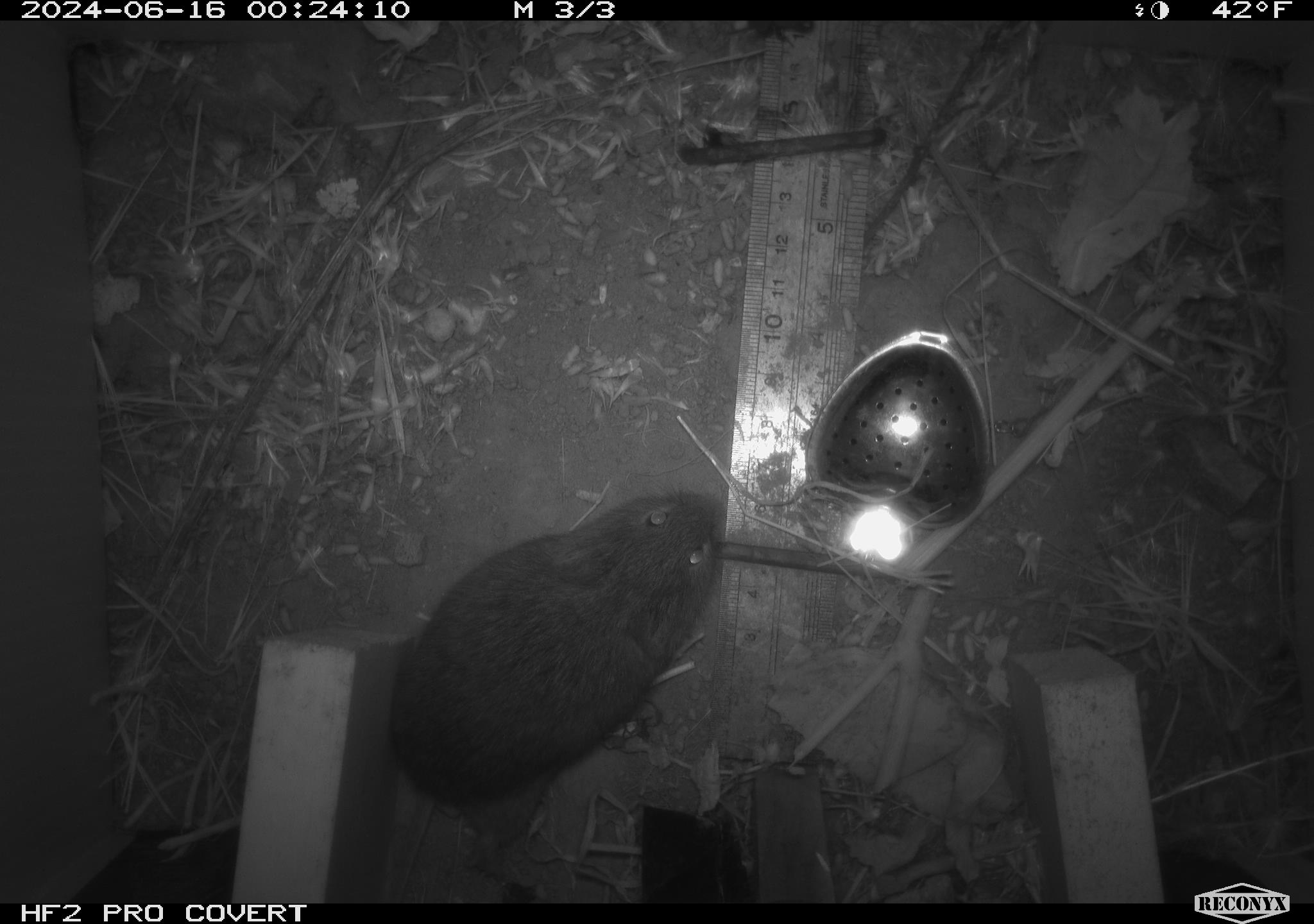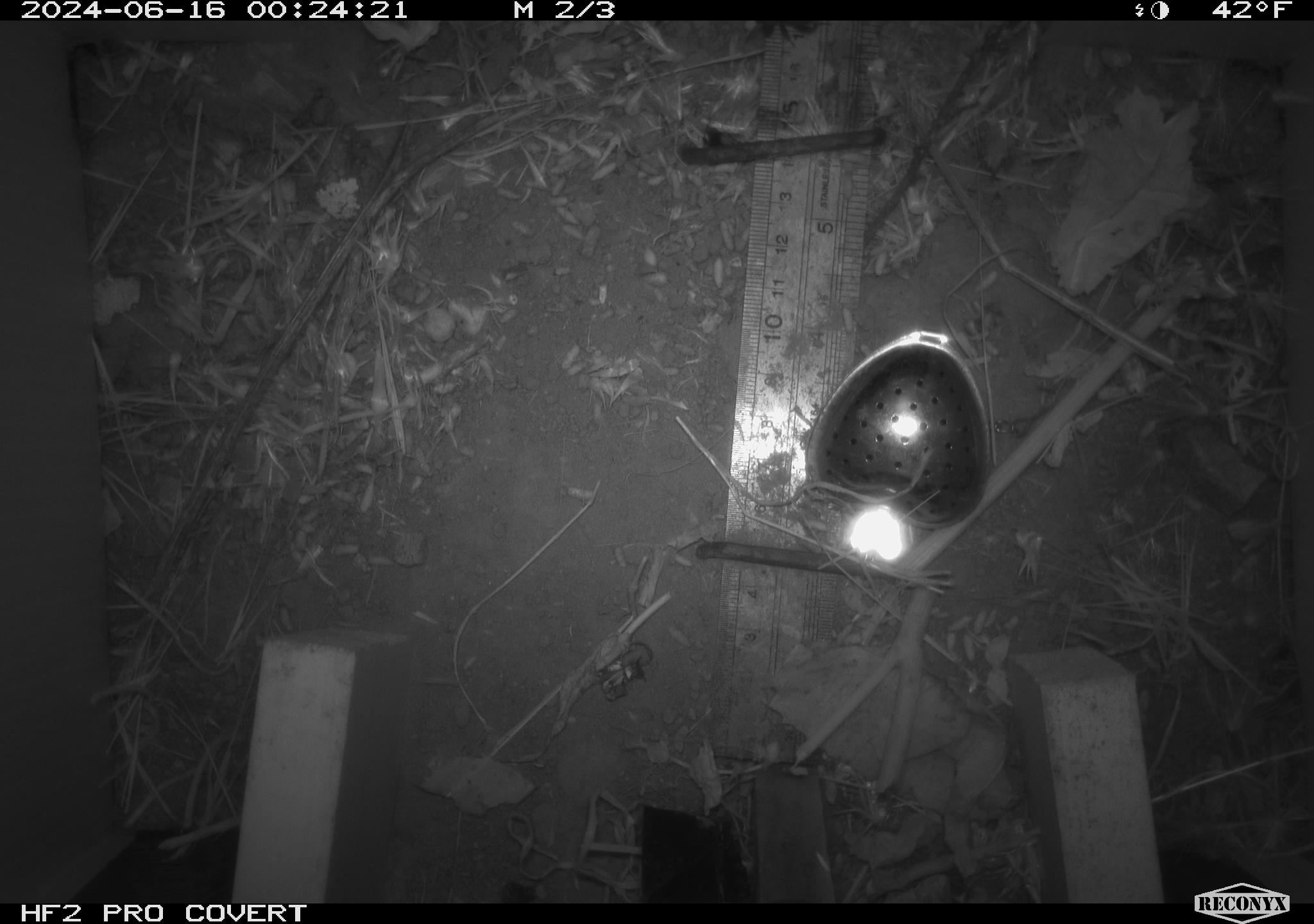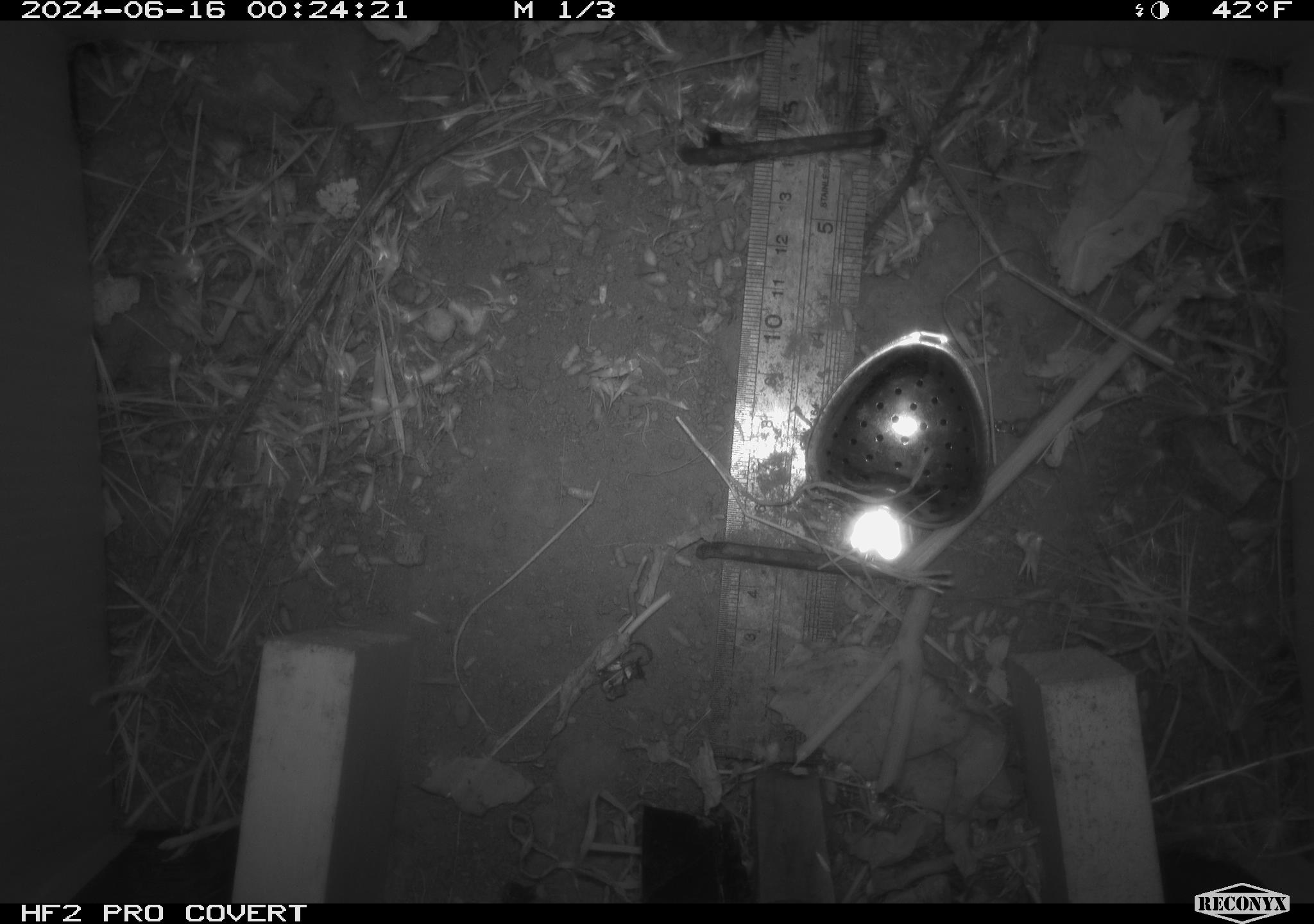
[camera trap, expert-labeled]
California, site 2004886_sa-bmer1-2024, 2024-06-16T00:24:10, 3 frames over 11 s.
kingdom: Animalia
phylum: Chordata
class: Mammalia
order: Rodentia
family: Cricetidae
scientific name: Cricetidae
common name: hamsters, voles, lemmings, and allies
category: cricetidae family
Cricetidae family (hamsters, voles, lemmings, and allies) (Cricetidae).